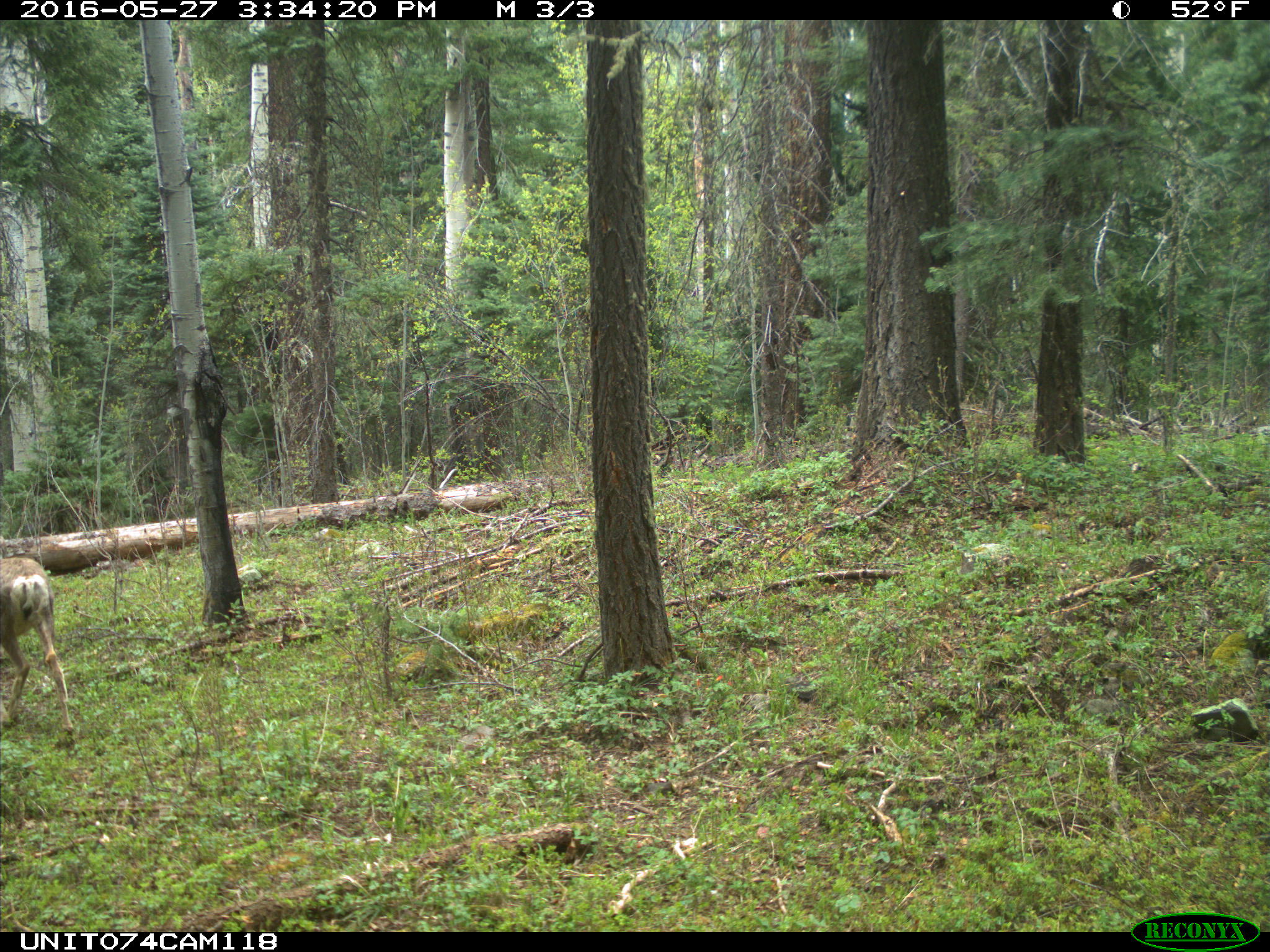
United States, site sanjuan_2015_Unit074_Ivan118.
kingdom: Animalia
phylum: Chordata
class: Mammalia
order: Artiodactyla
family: Cervidae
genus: Odocoileus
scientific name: Odocoileus hemionus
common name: mule deer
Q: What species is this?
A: Odocoileus hemionus (mule deer).